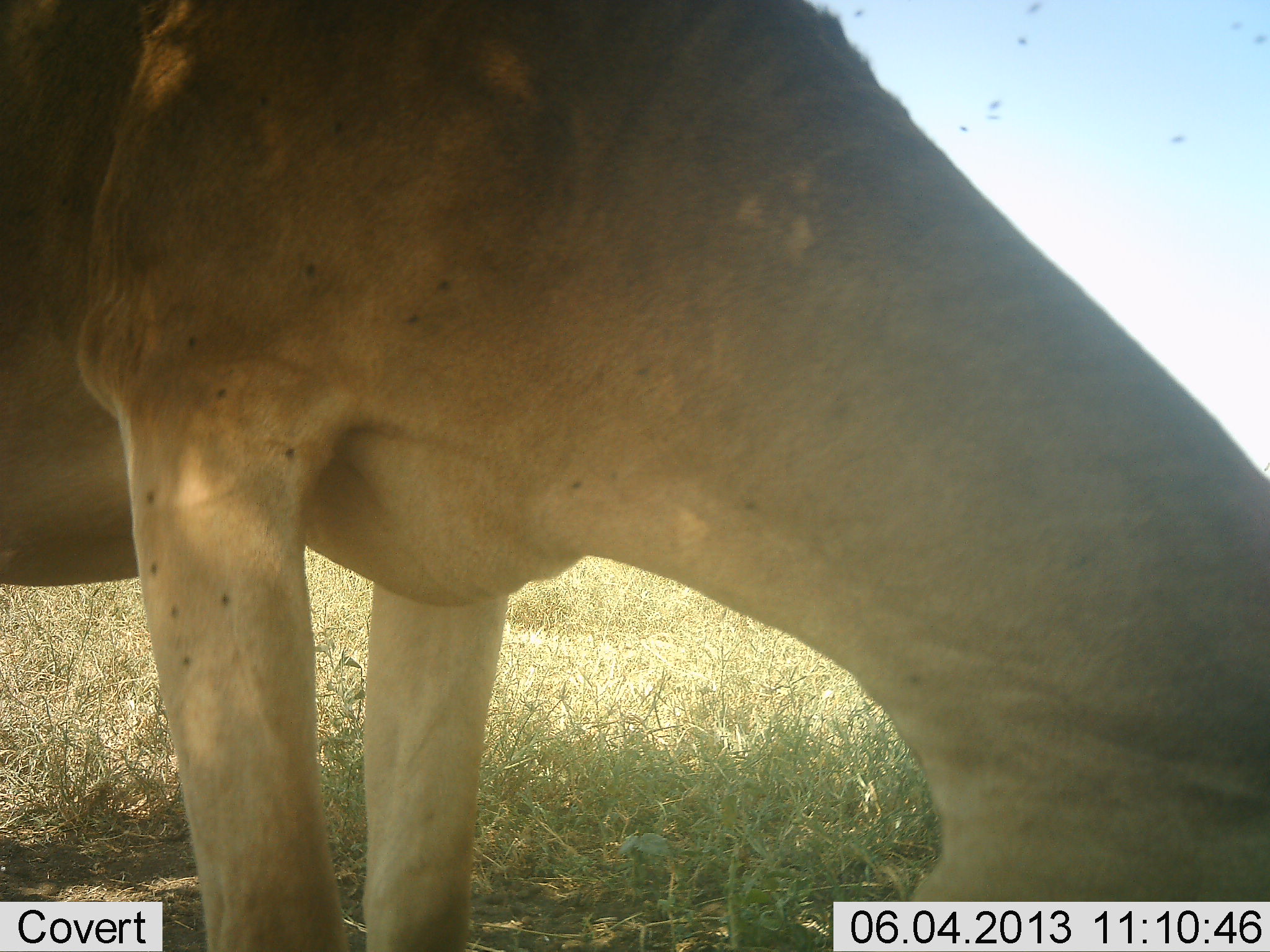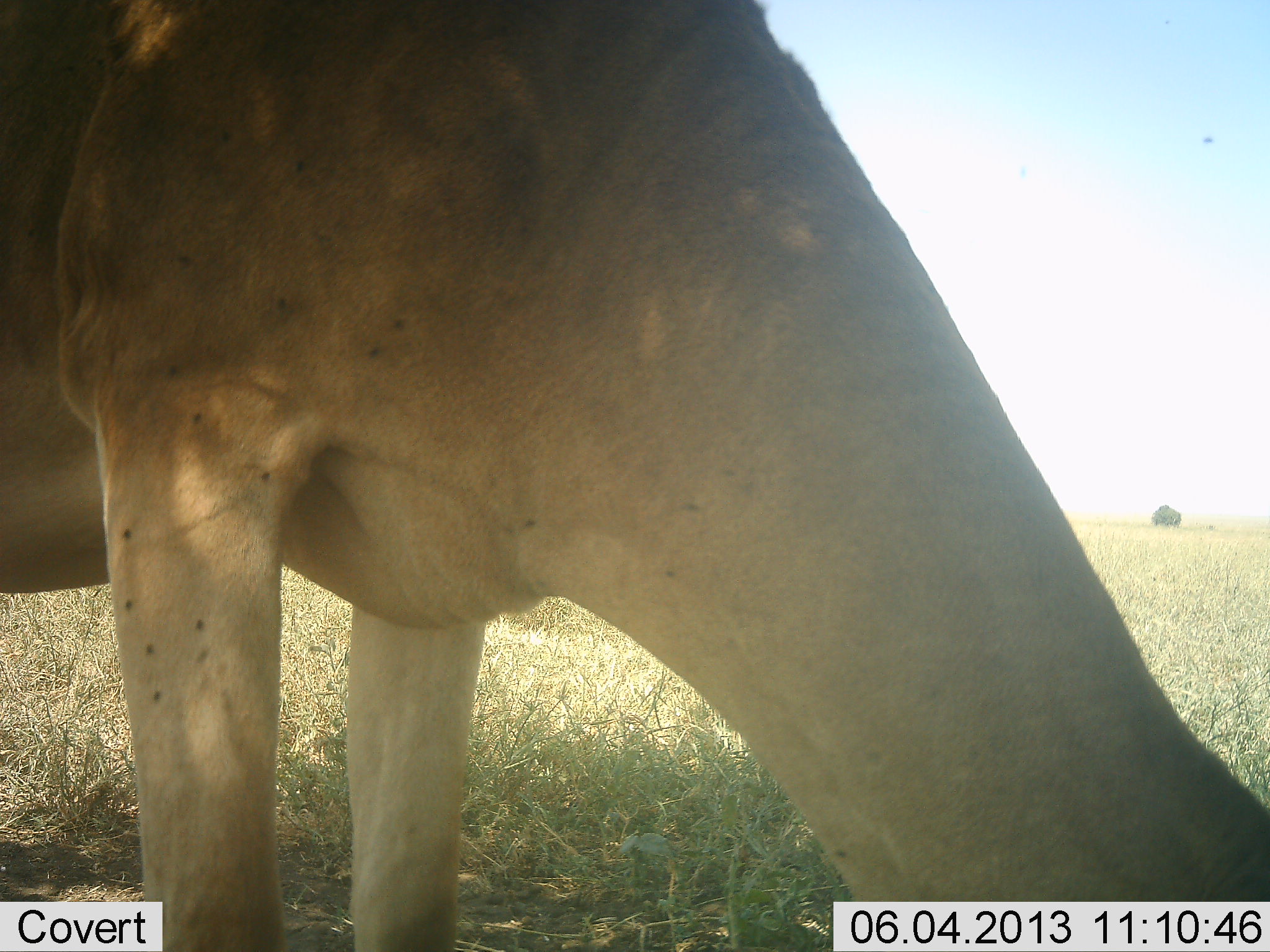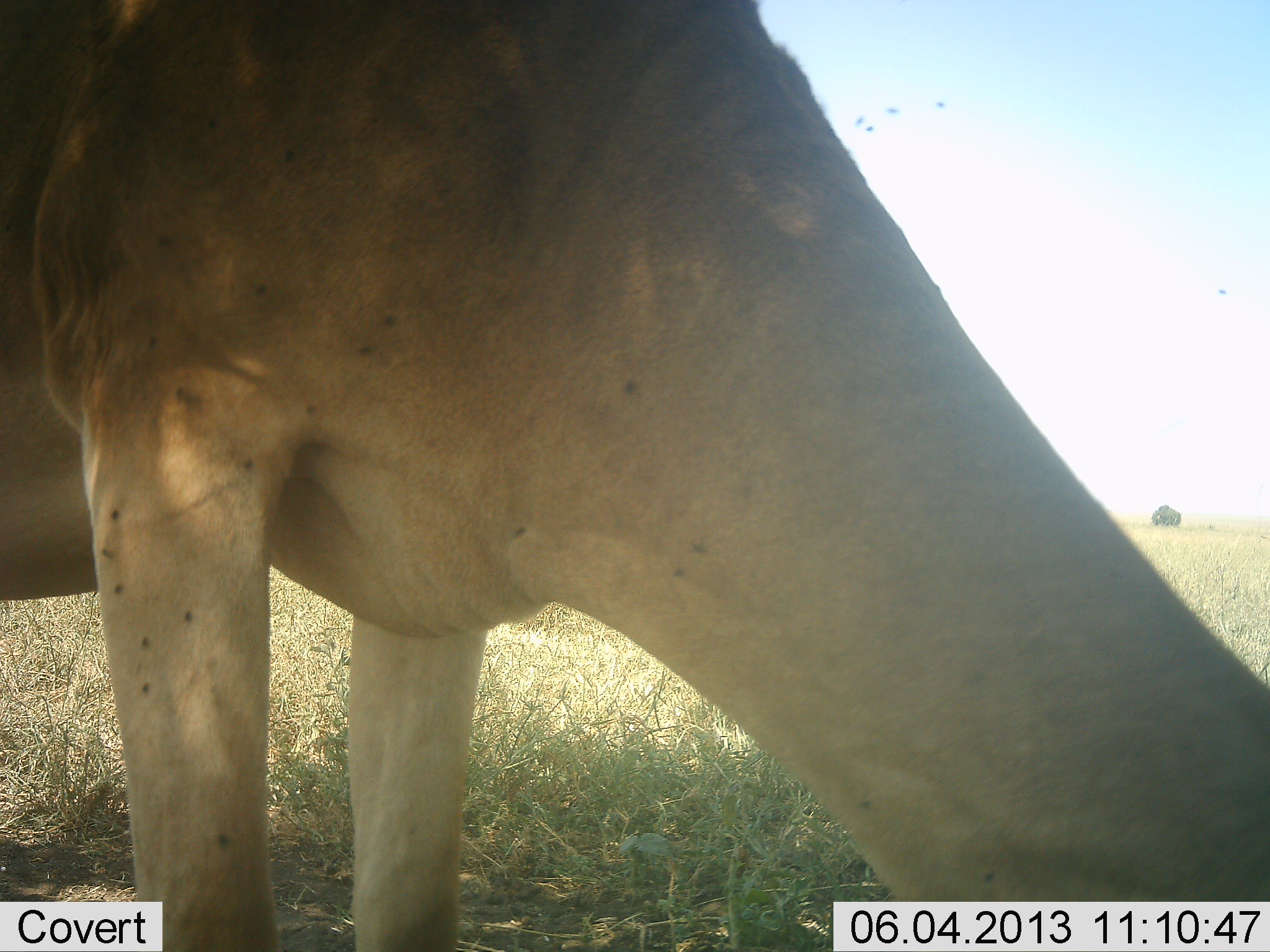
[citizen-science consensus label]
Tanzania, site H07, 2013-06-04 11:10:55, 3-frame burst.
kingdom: Animalia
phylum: Chordata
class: Mammalia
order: Artiodactyla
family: Bovidae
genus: Alcelaphus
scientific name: Alcelaphus buselaphus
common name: hartebeest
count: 1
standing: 11%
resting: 0%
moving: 0%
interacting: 0%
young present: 0%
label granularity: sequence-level